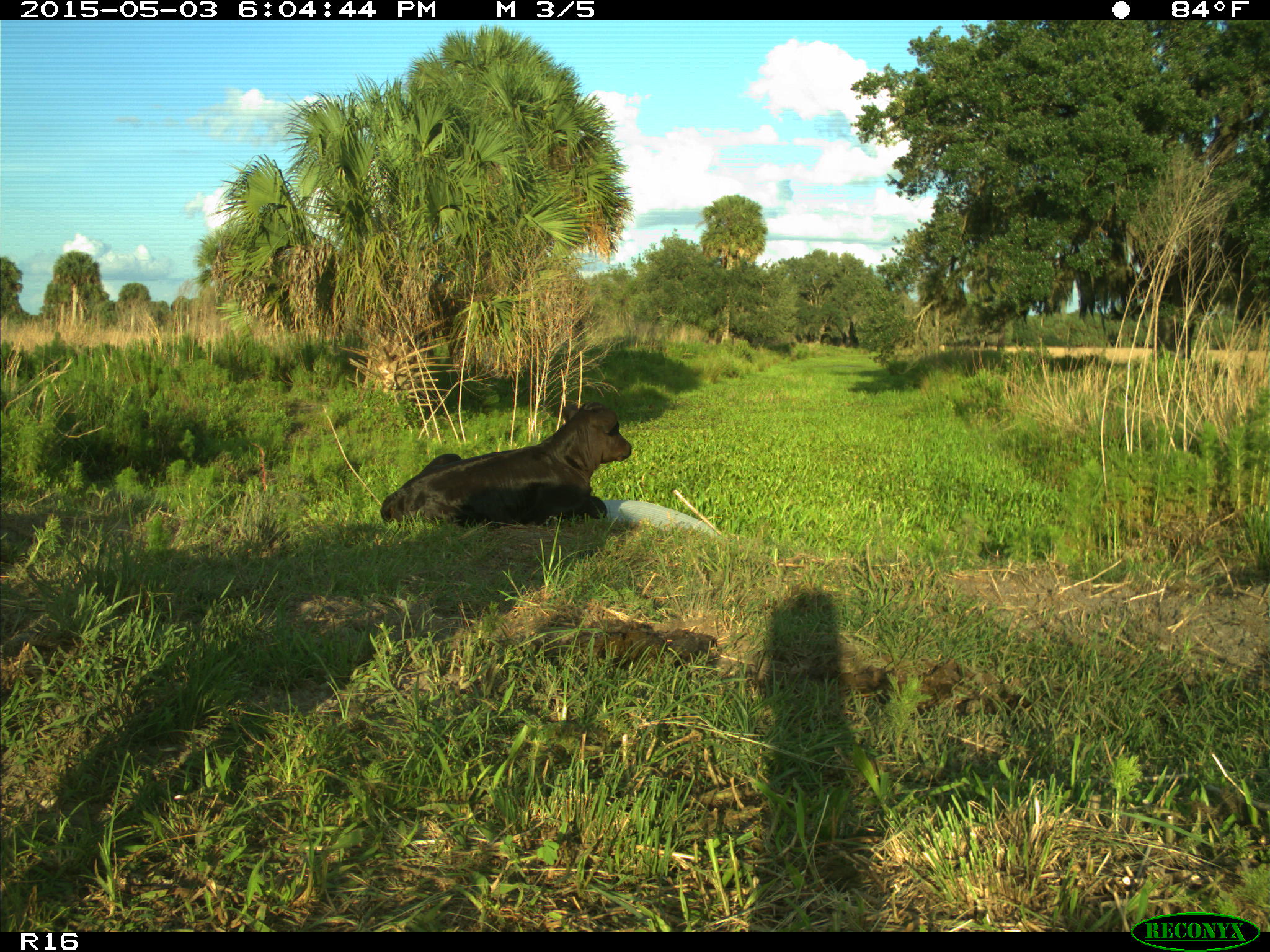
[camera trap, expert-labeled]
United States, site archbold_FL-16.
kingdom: Animalia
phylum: Chordata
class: Mammalia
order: Artiodactyla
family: Bovidae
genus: Bos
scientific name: Bos taurus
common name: domestic cow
Bos taurus (domestic cow).